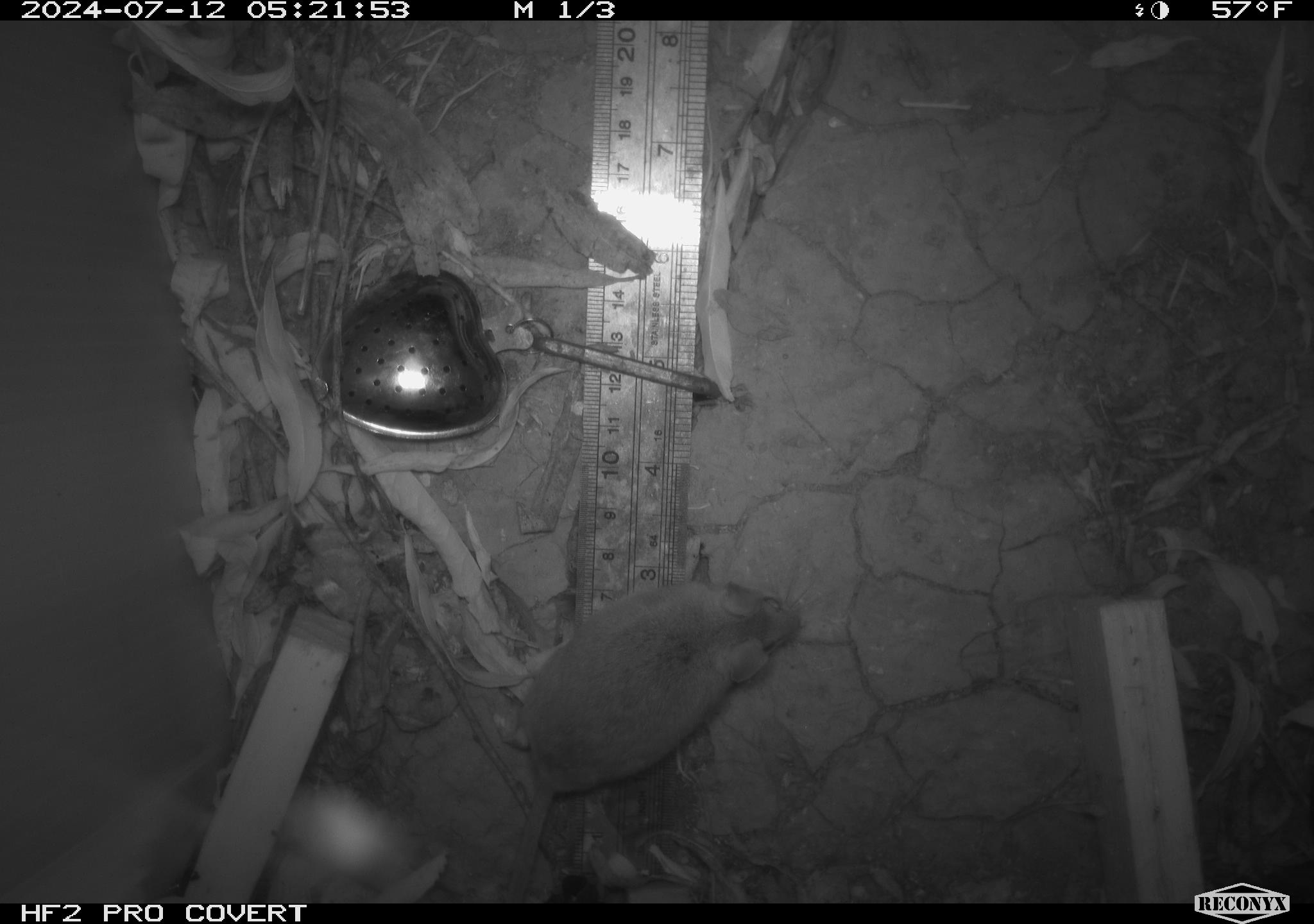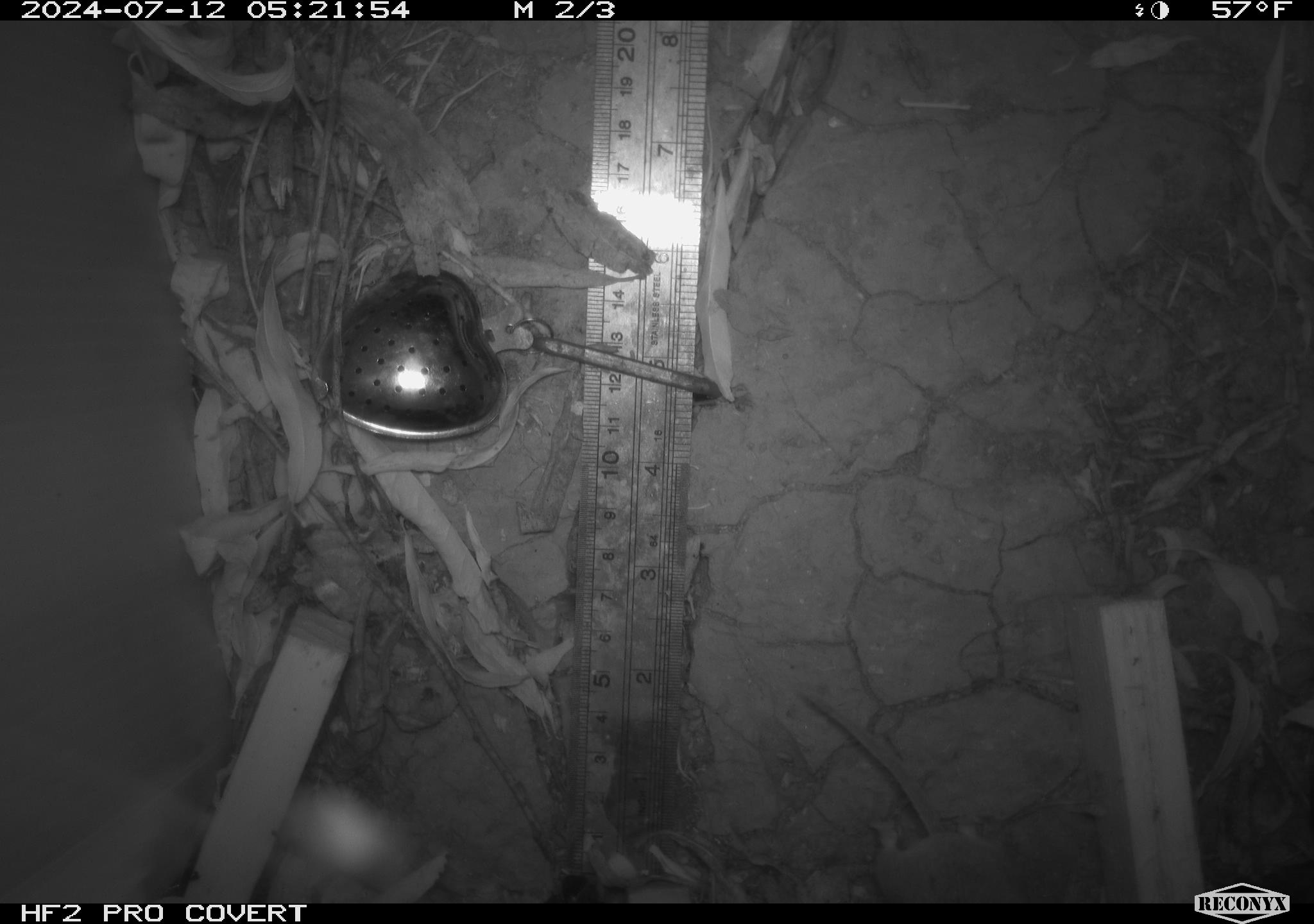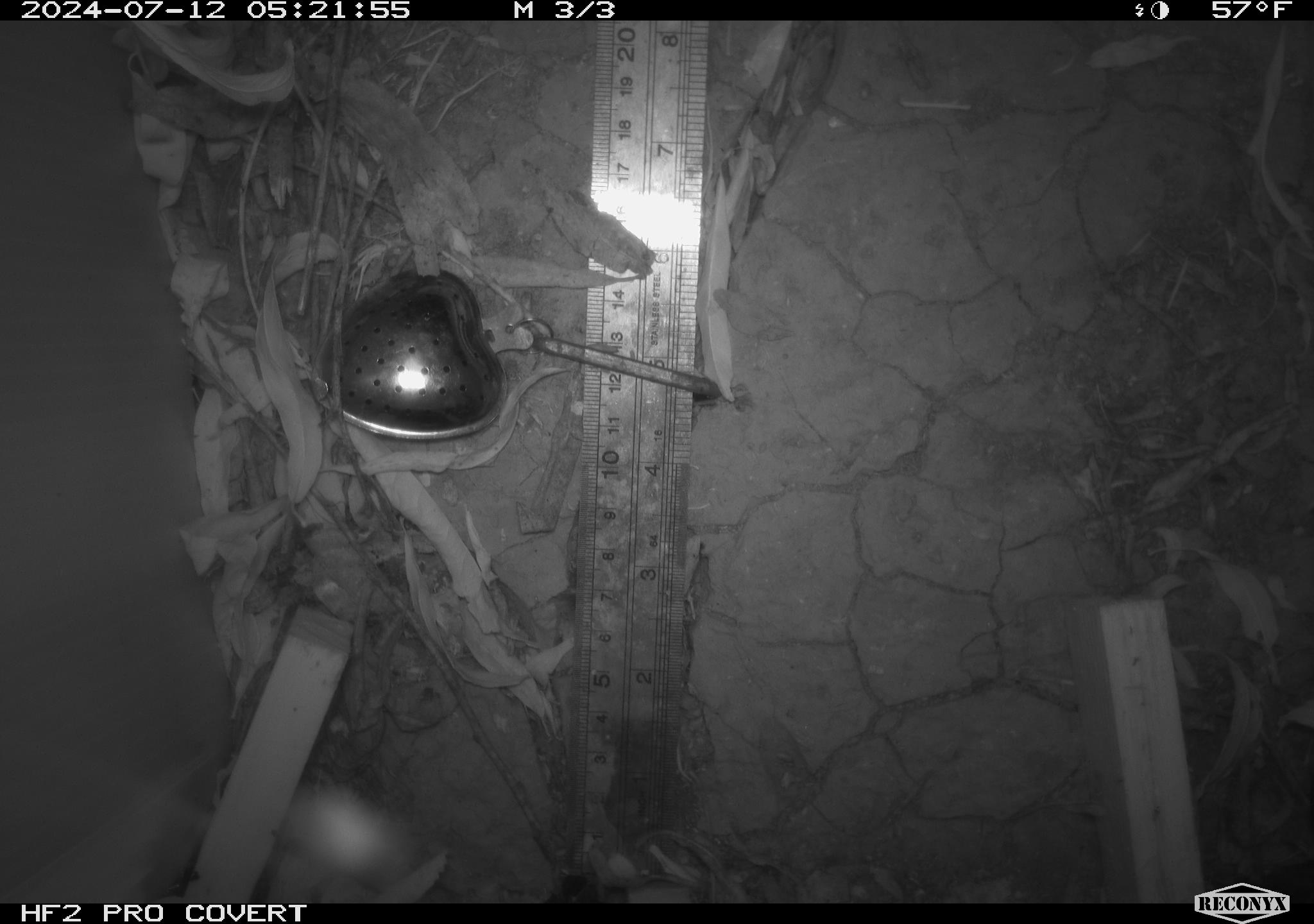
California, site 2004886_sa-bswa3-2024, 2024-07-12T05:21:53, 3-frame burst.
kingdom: Animalia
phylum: Chordata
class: Mammalia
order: Rodentia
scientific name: Rodentia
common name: mouse species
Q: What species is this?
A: Mouse species (Rodentia).